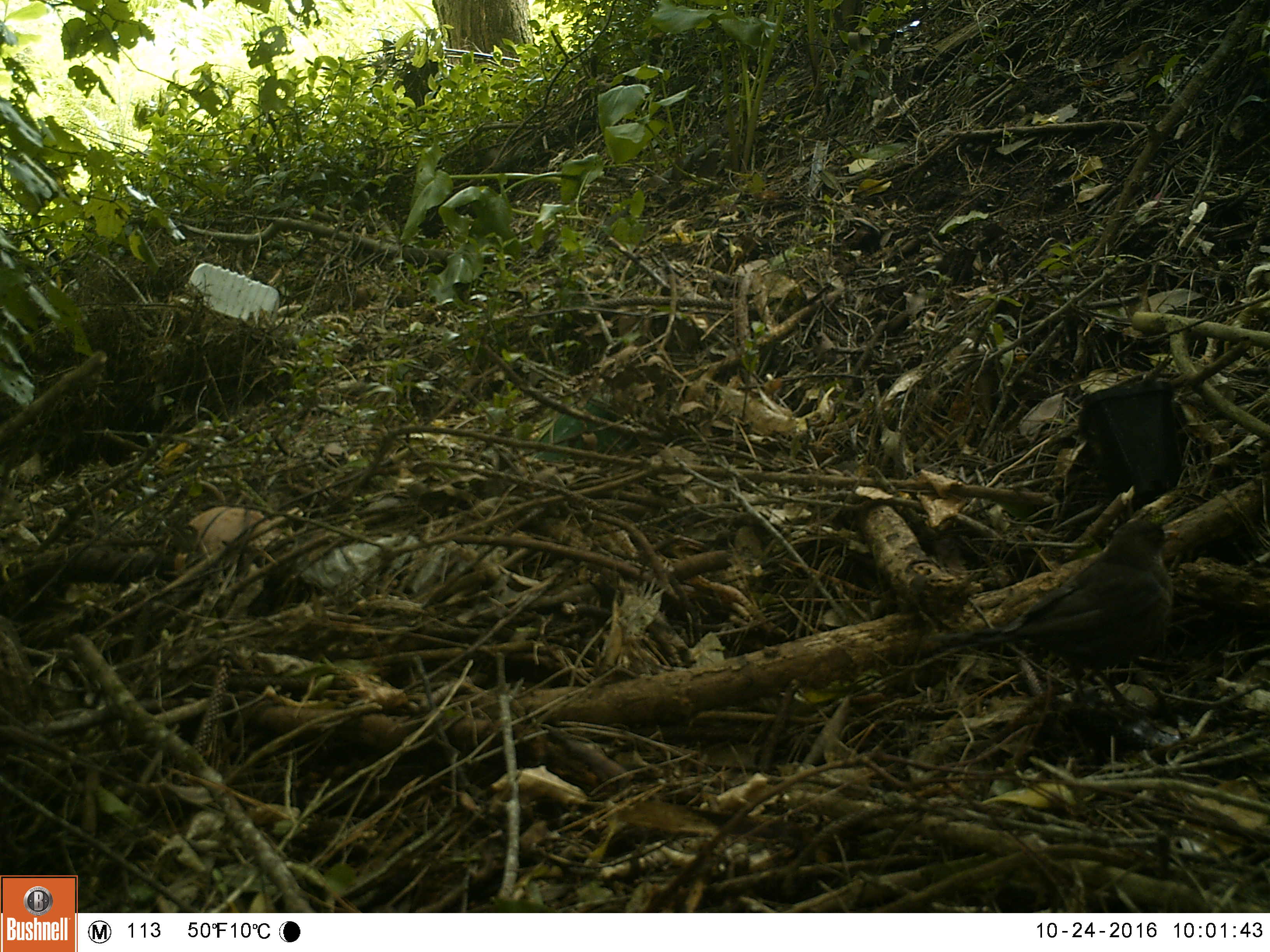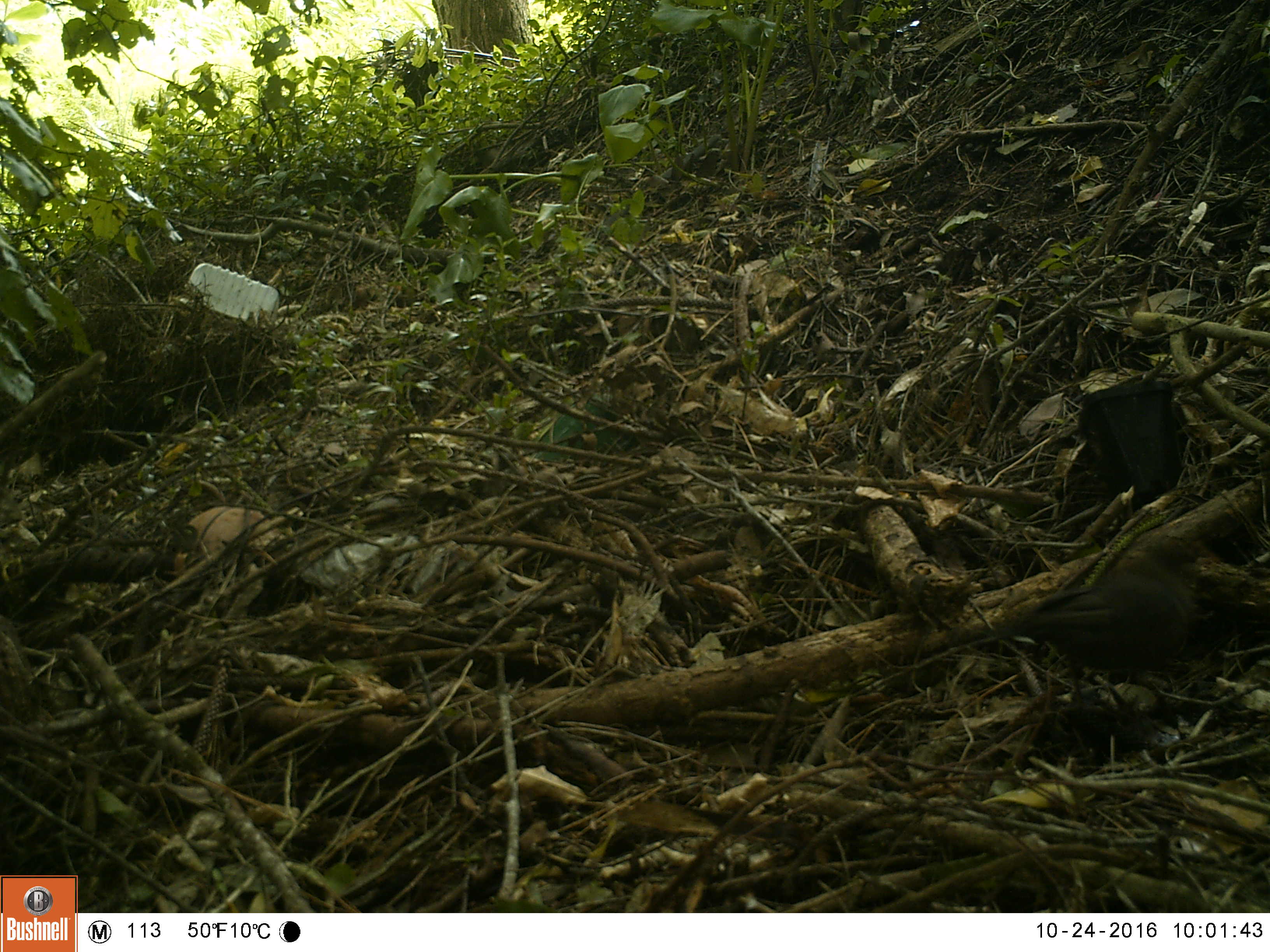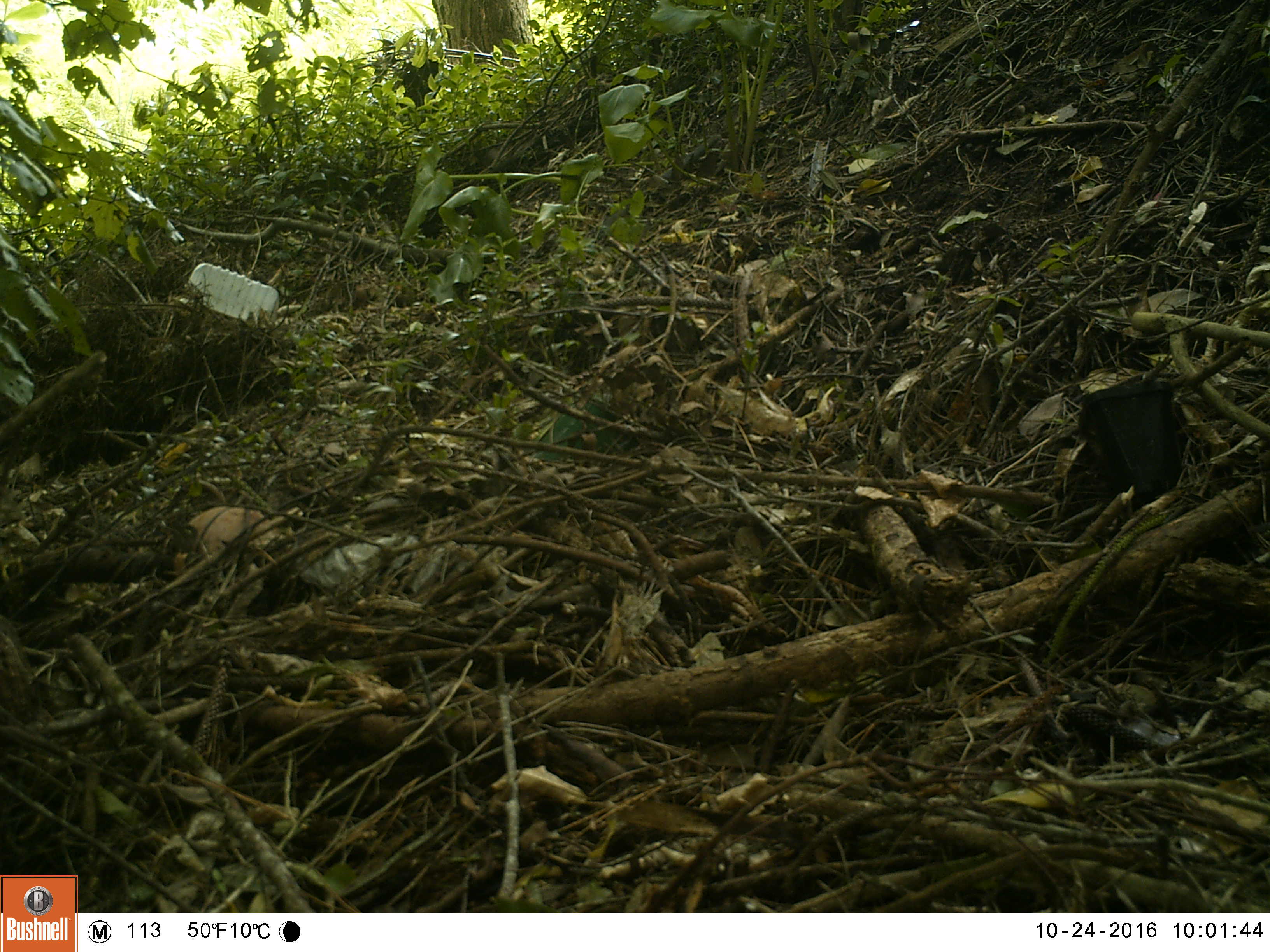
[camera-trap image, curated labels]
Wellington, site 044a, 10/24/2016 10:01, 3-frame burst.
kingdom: Animalia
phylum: Chordata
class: Aves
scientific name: Aves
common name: bird